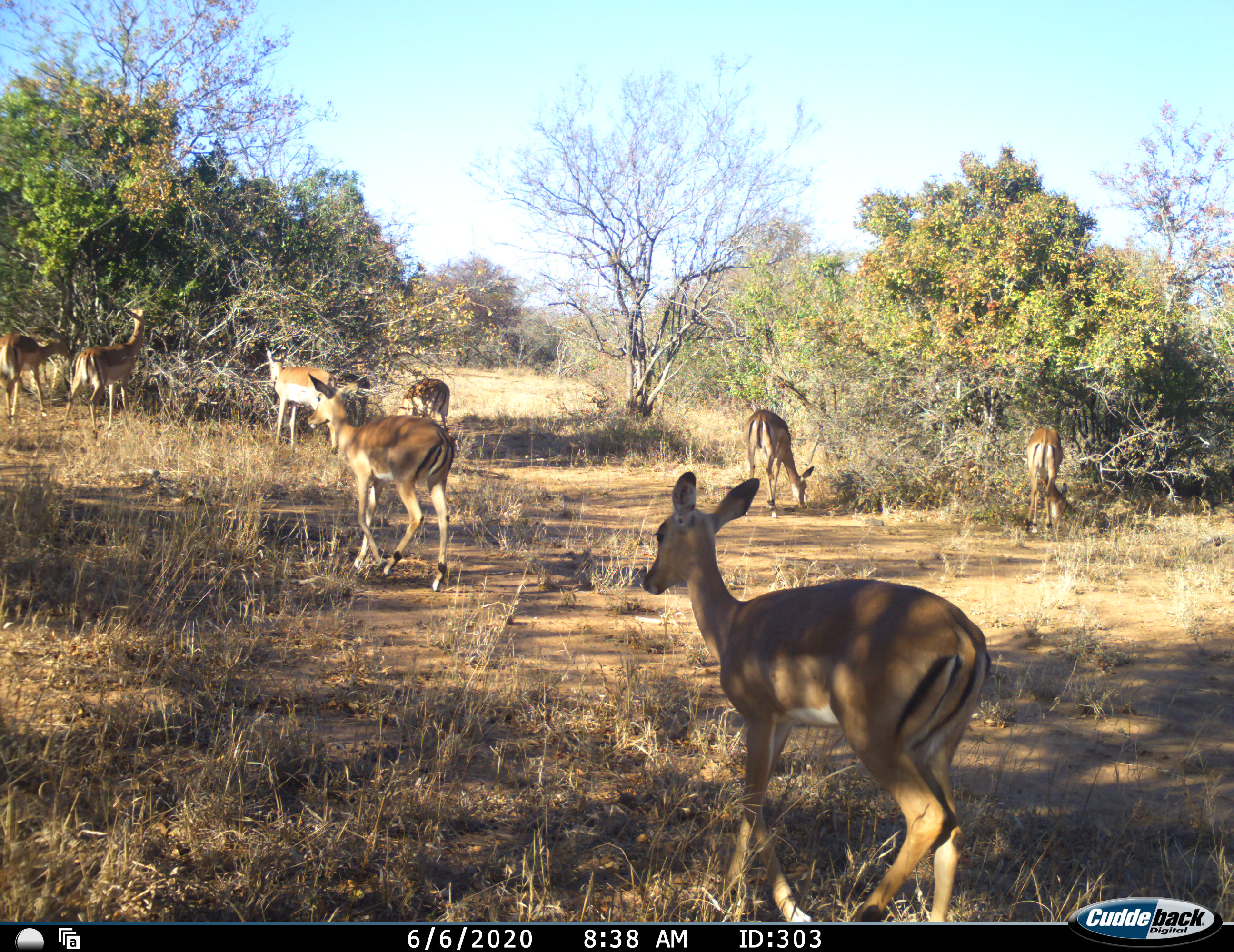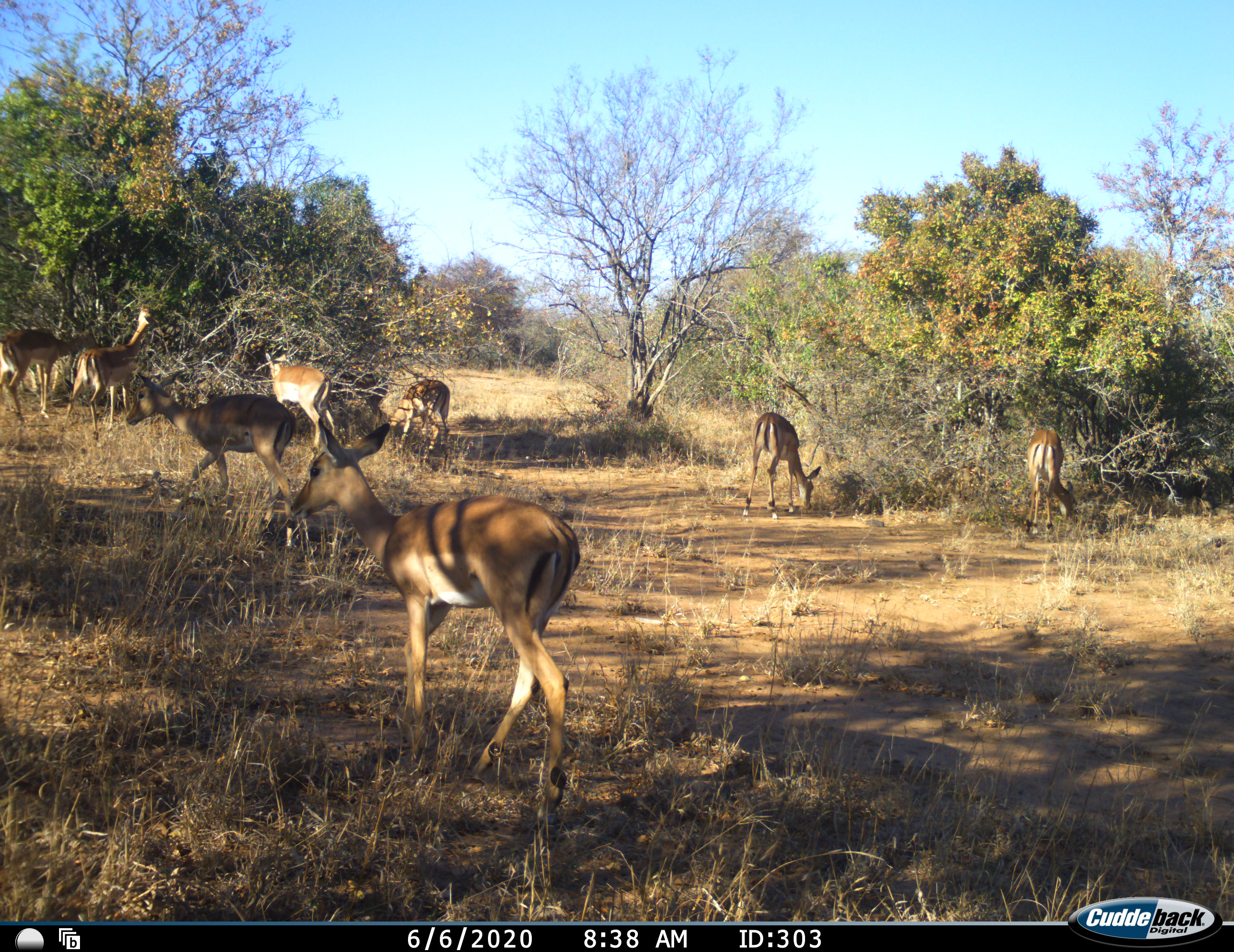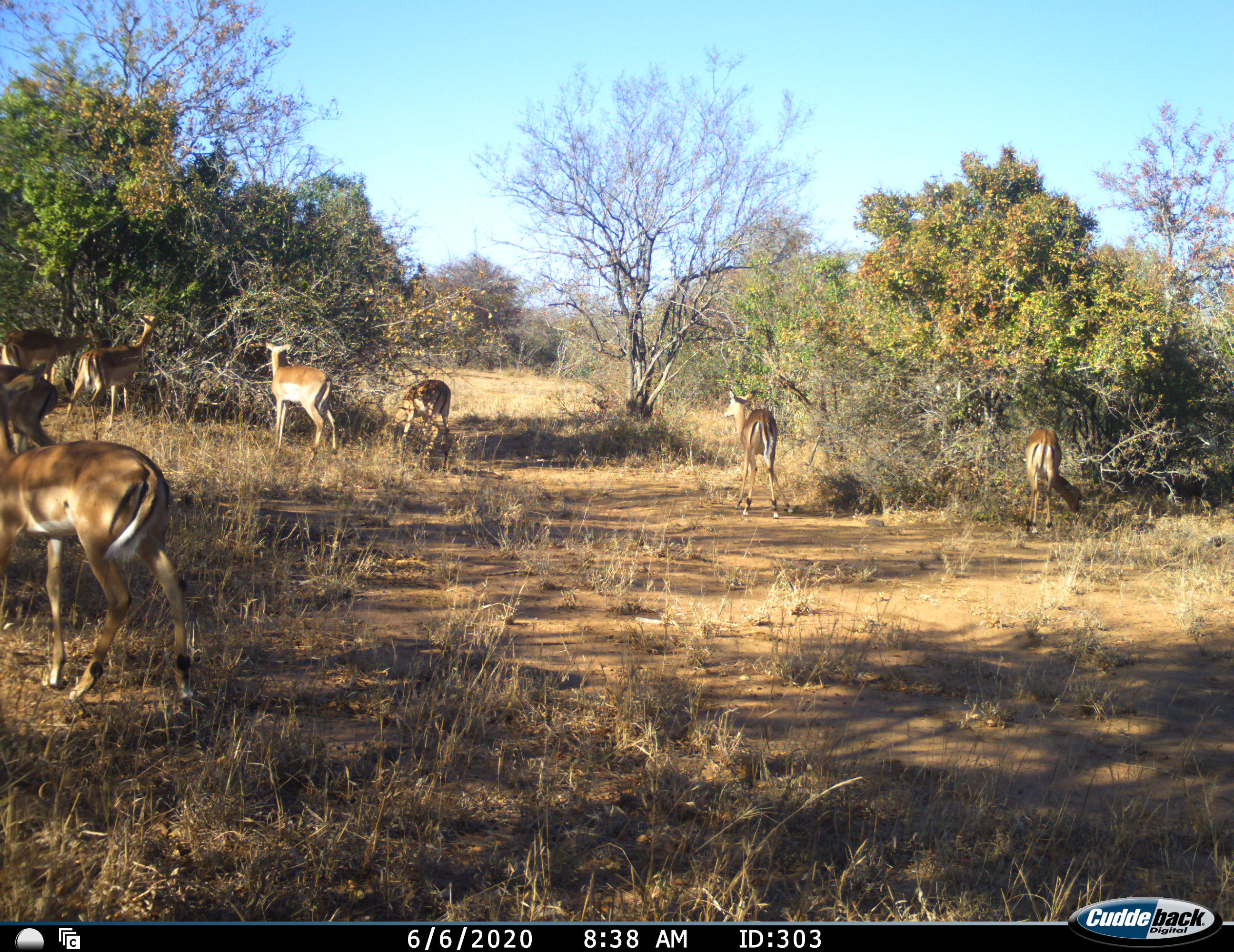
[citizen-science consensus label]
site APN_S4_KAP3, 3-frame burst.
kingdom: Animalia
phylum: Chordata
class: Mammalia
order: Artiodactyla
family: Bovidae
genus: Aepyceros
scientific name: Aepyceros melampus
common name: impala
Impala (Aepyceros melampus), count 8. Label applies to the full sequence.